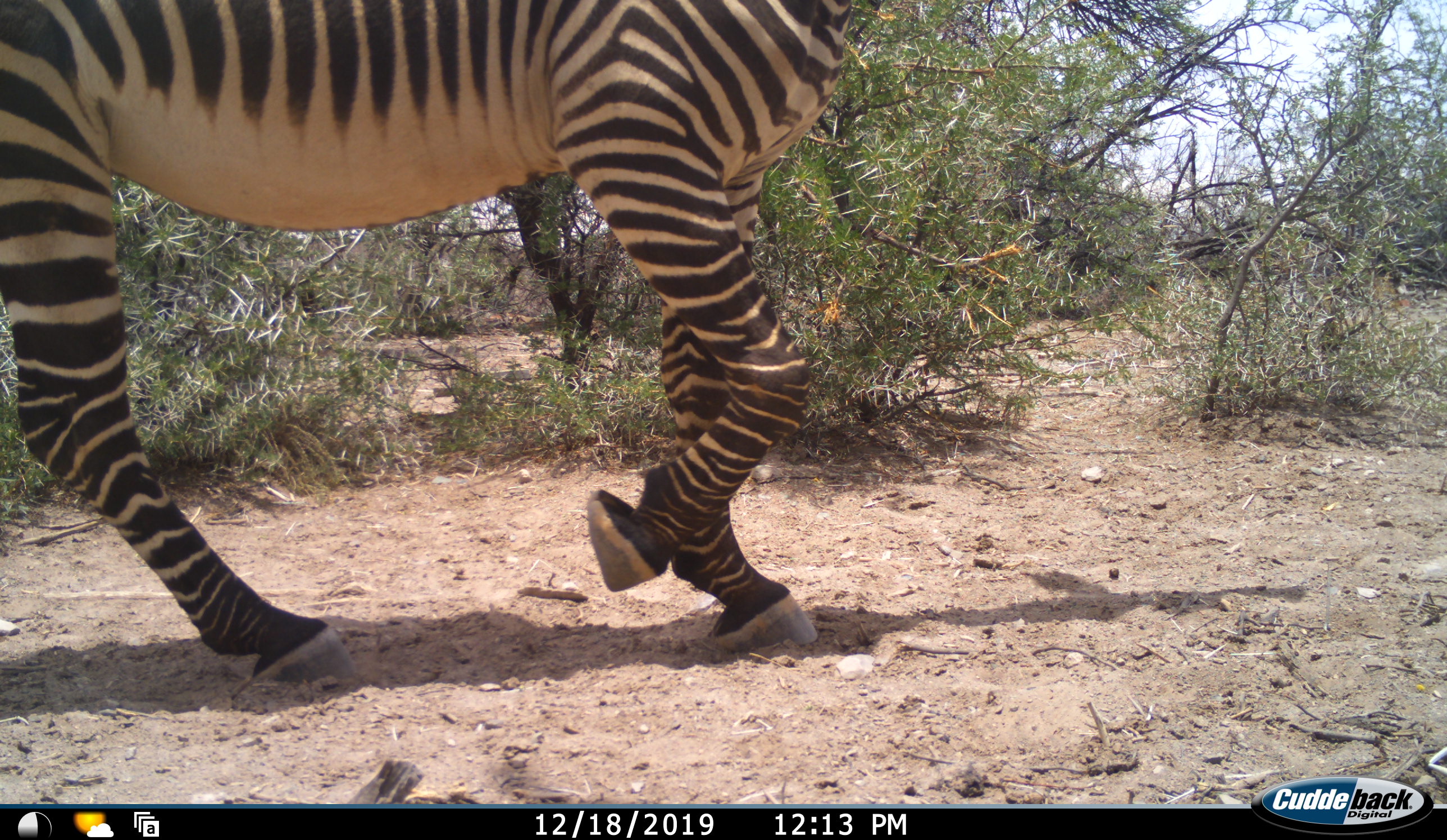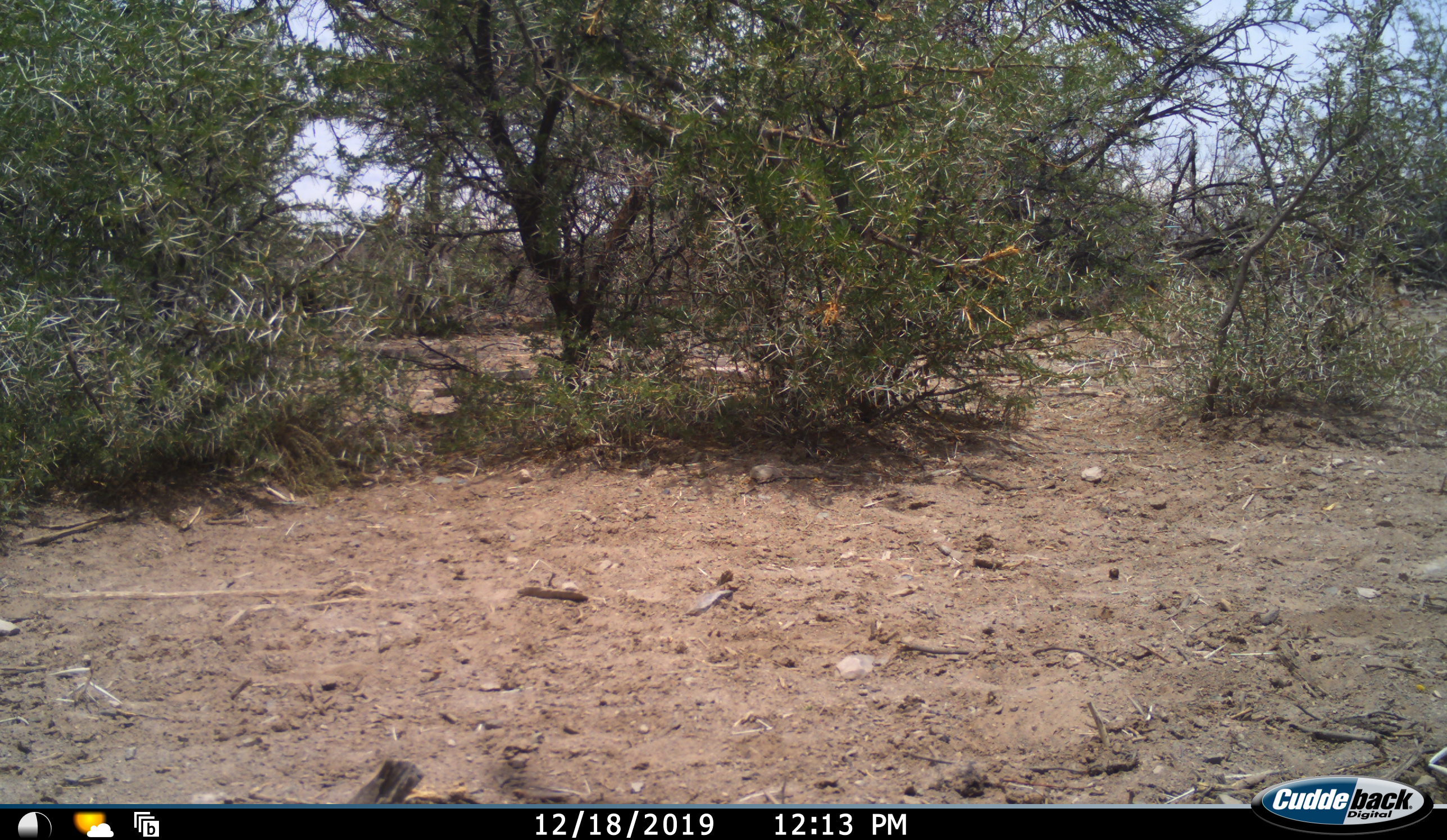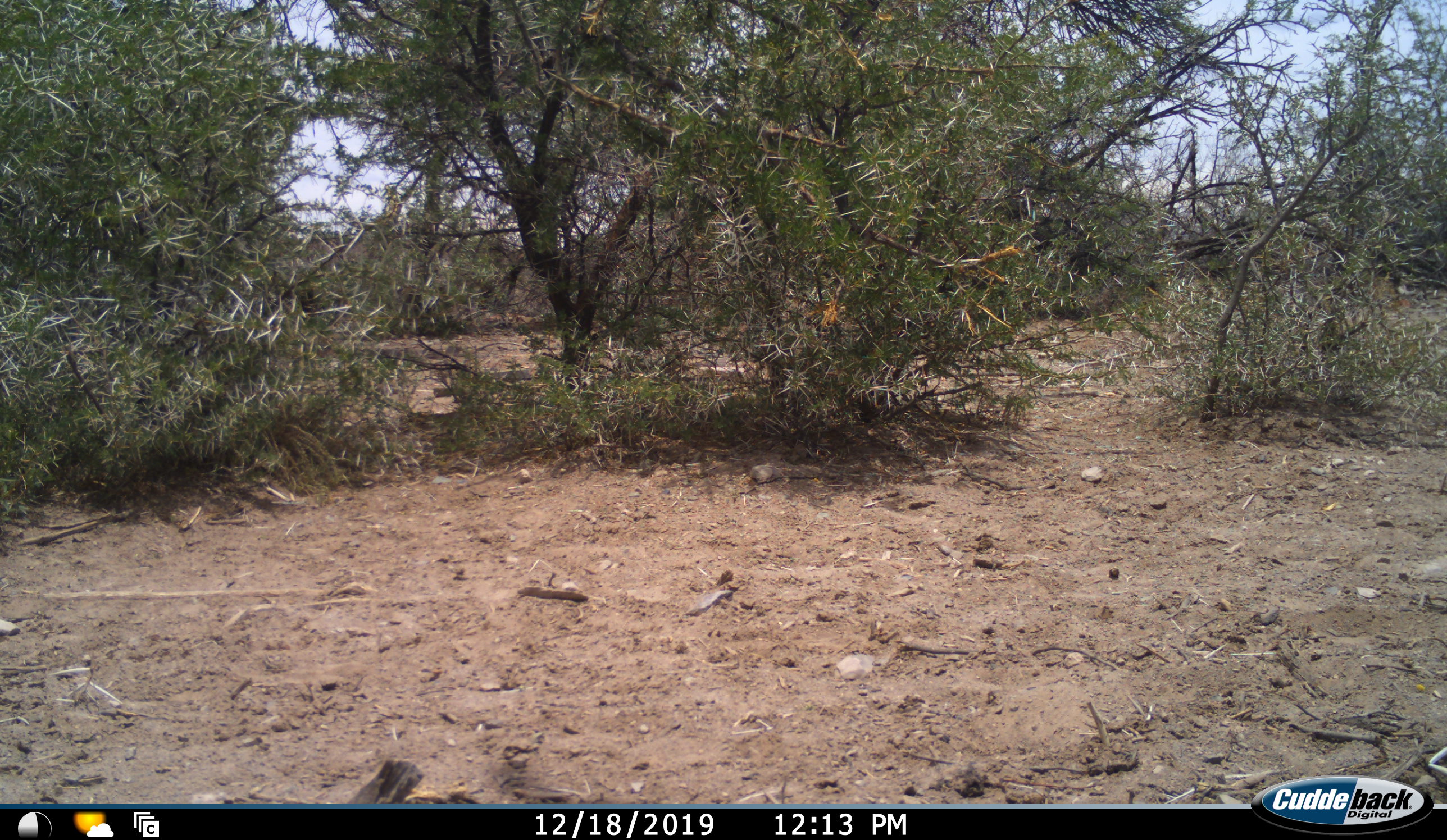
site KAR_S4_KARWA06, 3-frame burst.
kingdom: Animalia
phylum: Chordata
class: Mammalia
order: Perissodactyla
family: Equidae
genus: Equus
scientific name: Equus zebra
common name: mountain zebra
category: zebramountain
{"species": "zebramountain (mountain zebra) (Equus zebra)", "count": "1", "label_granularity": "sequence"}